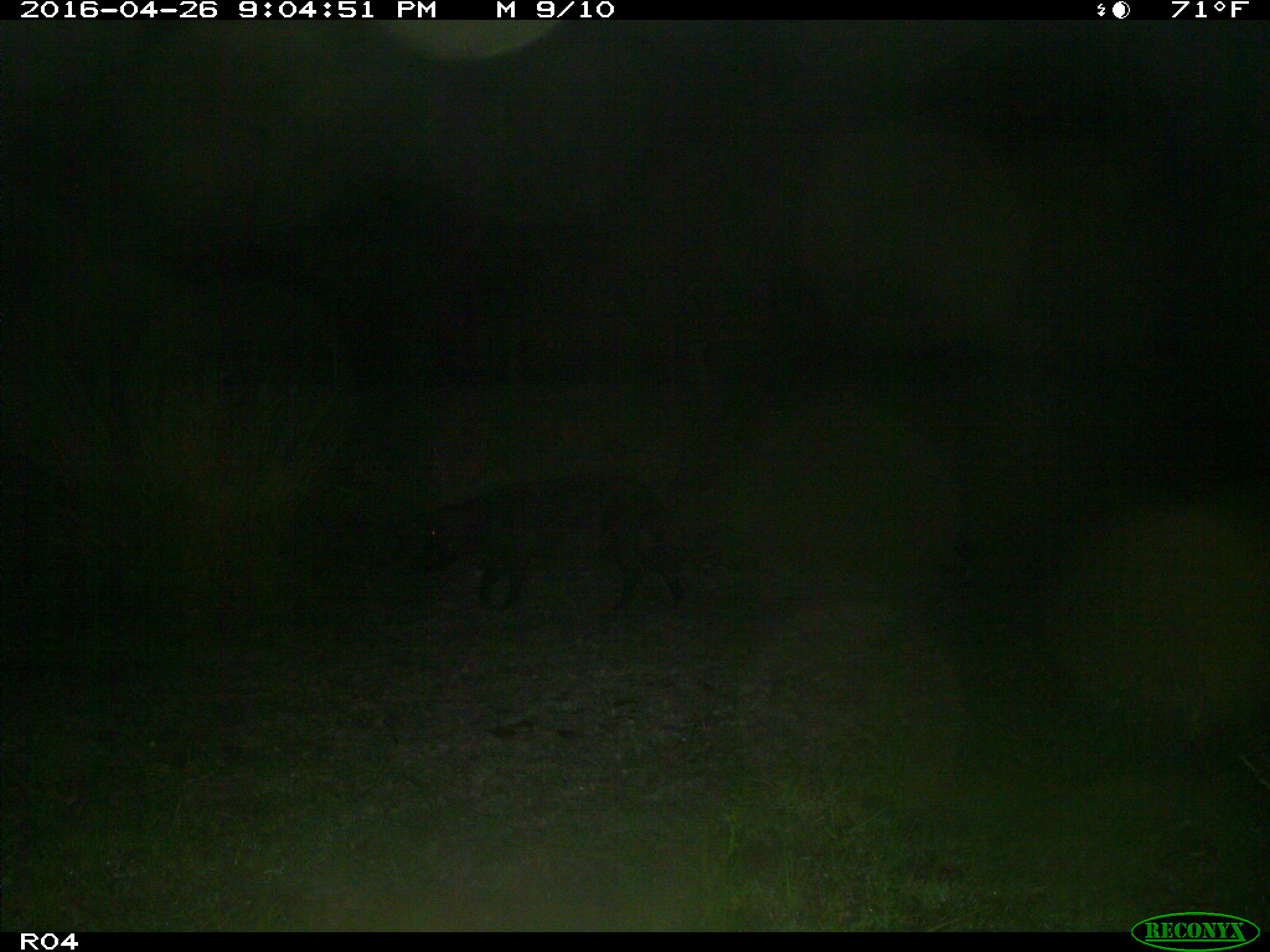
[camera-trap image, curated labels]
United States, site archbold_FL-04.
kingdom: Animalia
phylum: Chordata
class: Mammalia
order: Artiodactyla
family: Suidae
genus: Sus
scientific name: Sus scrofa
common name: wild boar